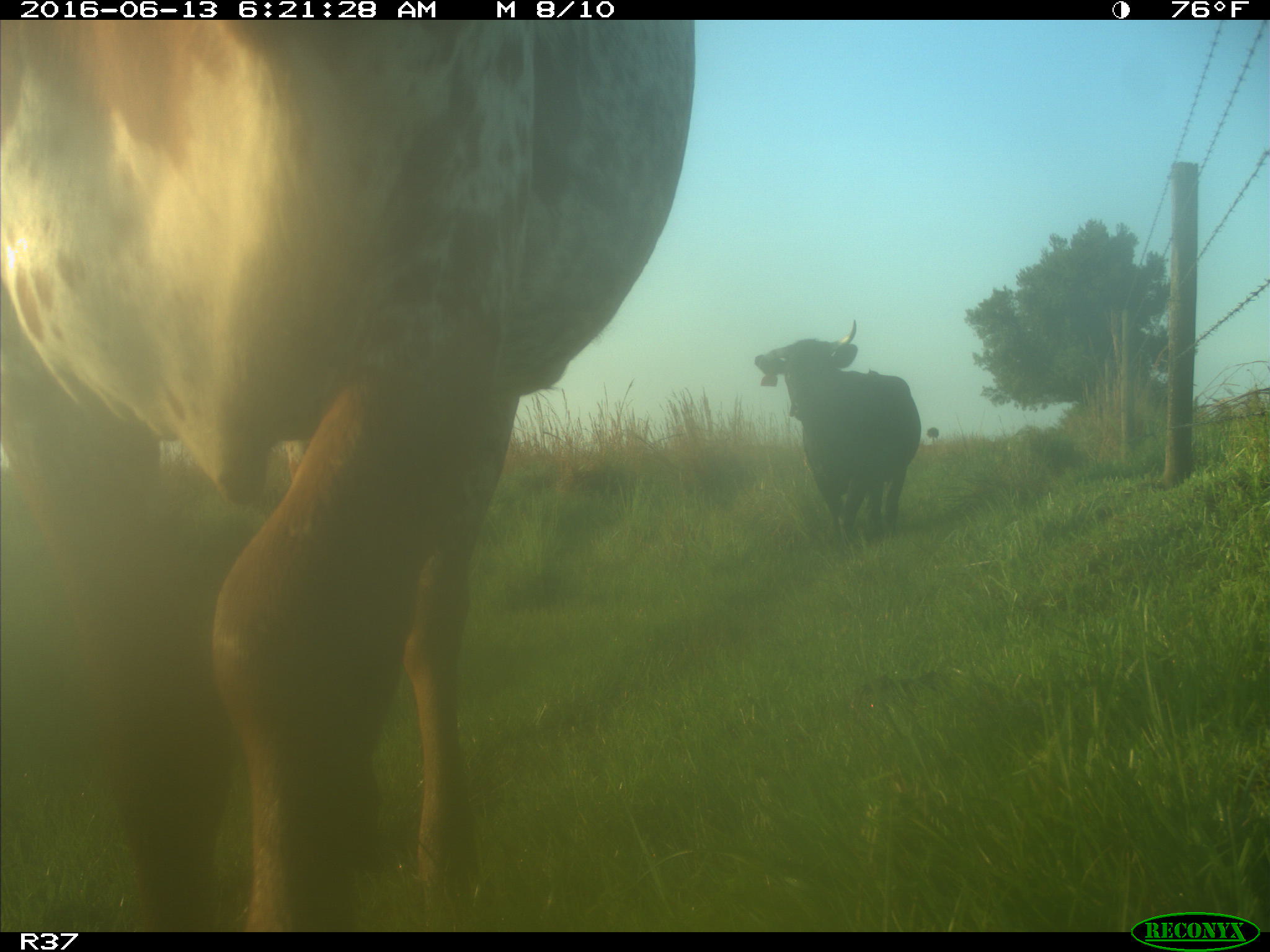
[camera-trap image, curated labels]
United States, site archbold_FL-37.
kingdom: Animalia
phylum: Chordata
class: Mammalia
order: Artiodactyla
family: Bovidae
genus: Bos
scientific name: Bos taurus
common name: domestic cow